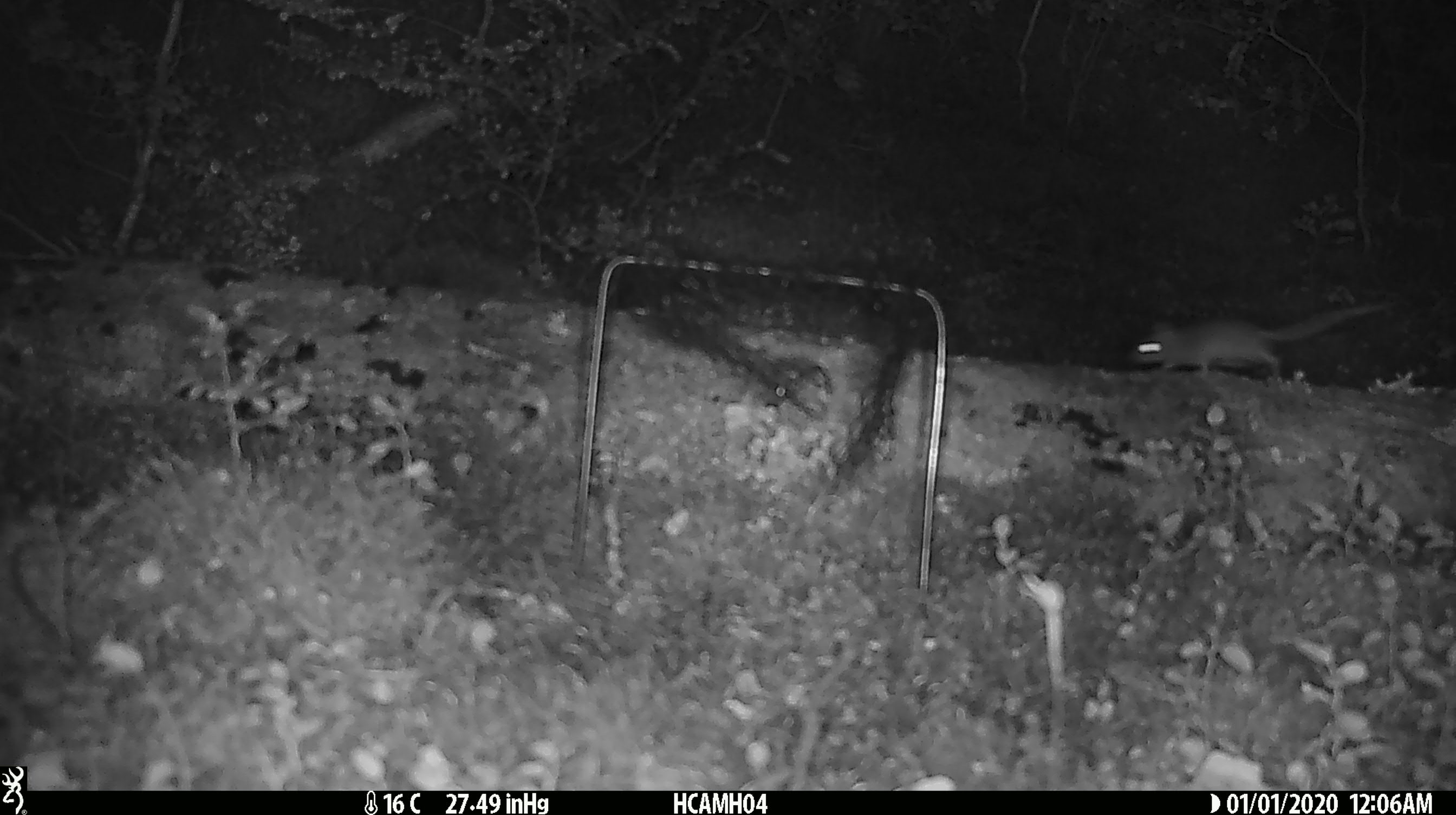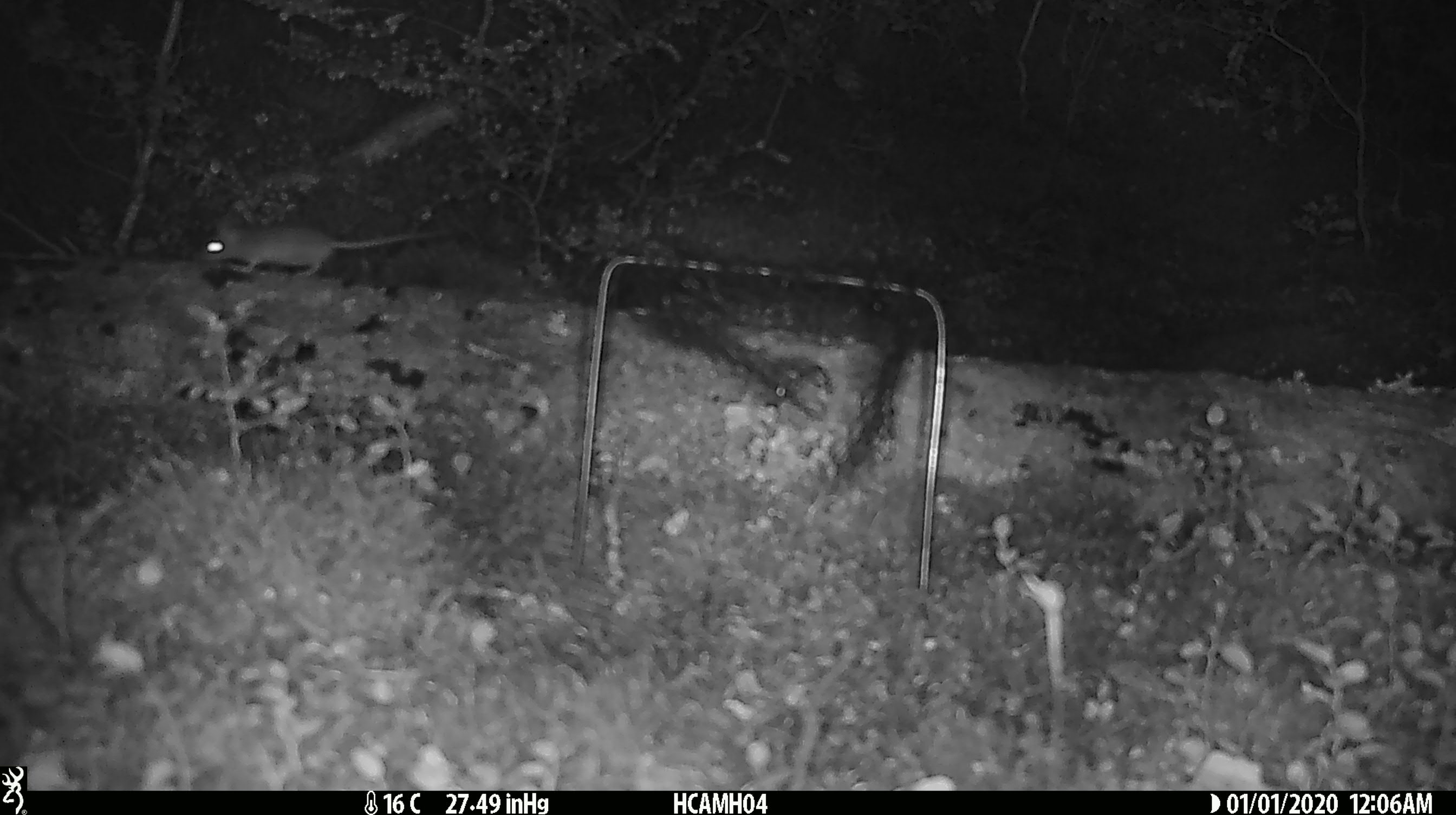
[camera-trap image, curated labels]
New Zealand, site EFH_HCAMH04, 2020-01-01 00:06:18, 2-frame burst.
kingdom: Animalia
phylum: Chordata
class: Mammalia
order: Rodentia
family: Muridae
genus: Mus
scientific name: Mus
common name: mouse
Mouse (Mus).